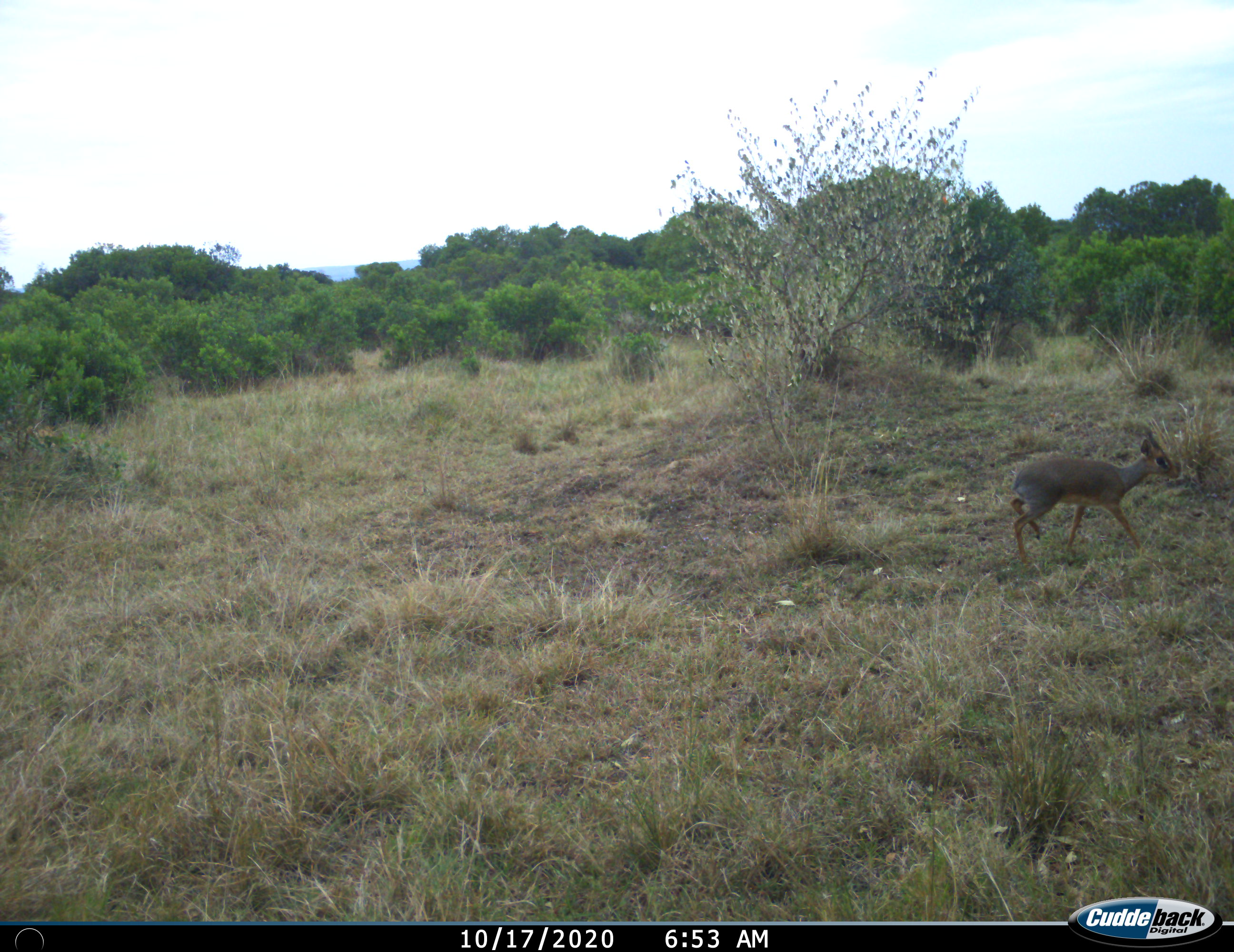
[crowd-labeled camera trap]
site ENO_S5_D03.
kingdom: Animalia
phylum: Chordata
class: Mammalia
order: Artiodactyla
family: Bovidae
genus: Madoqua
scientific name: Madoqua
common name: dik-dik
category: dikdik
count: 1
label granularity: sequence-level